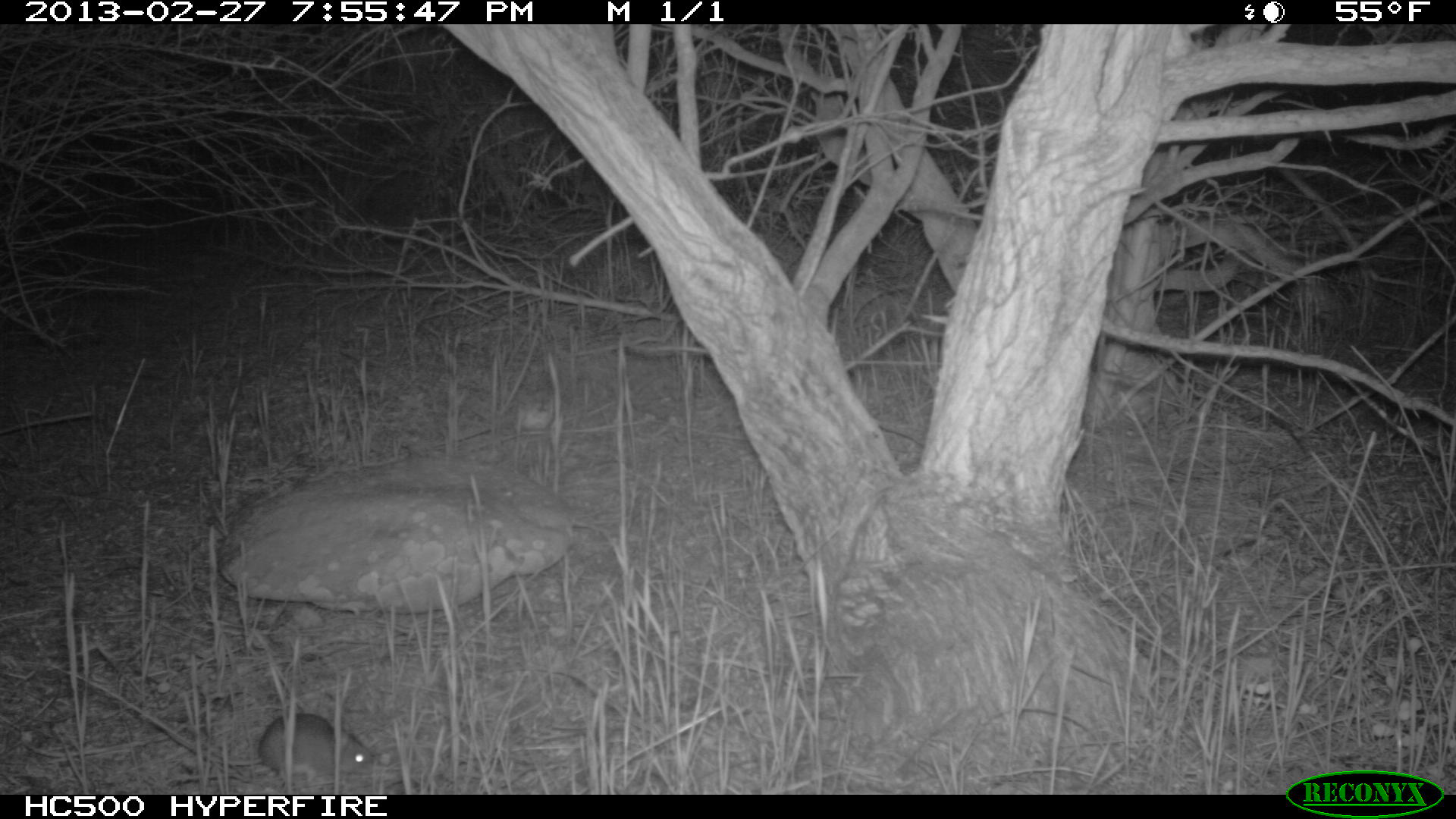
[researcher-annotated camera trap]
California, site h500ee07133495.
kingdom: Animalia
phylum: Chordata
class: Mammalia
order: Rodentia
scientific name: Rodentia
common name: rodent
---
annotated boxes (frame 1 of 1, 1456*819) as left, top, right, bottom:
rodent: 167, 713, 374, 787